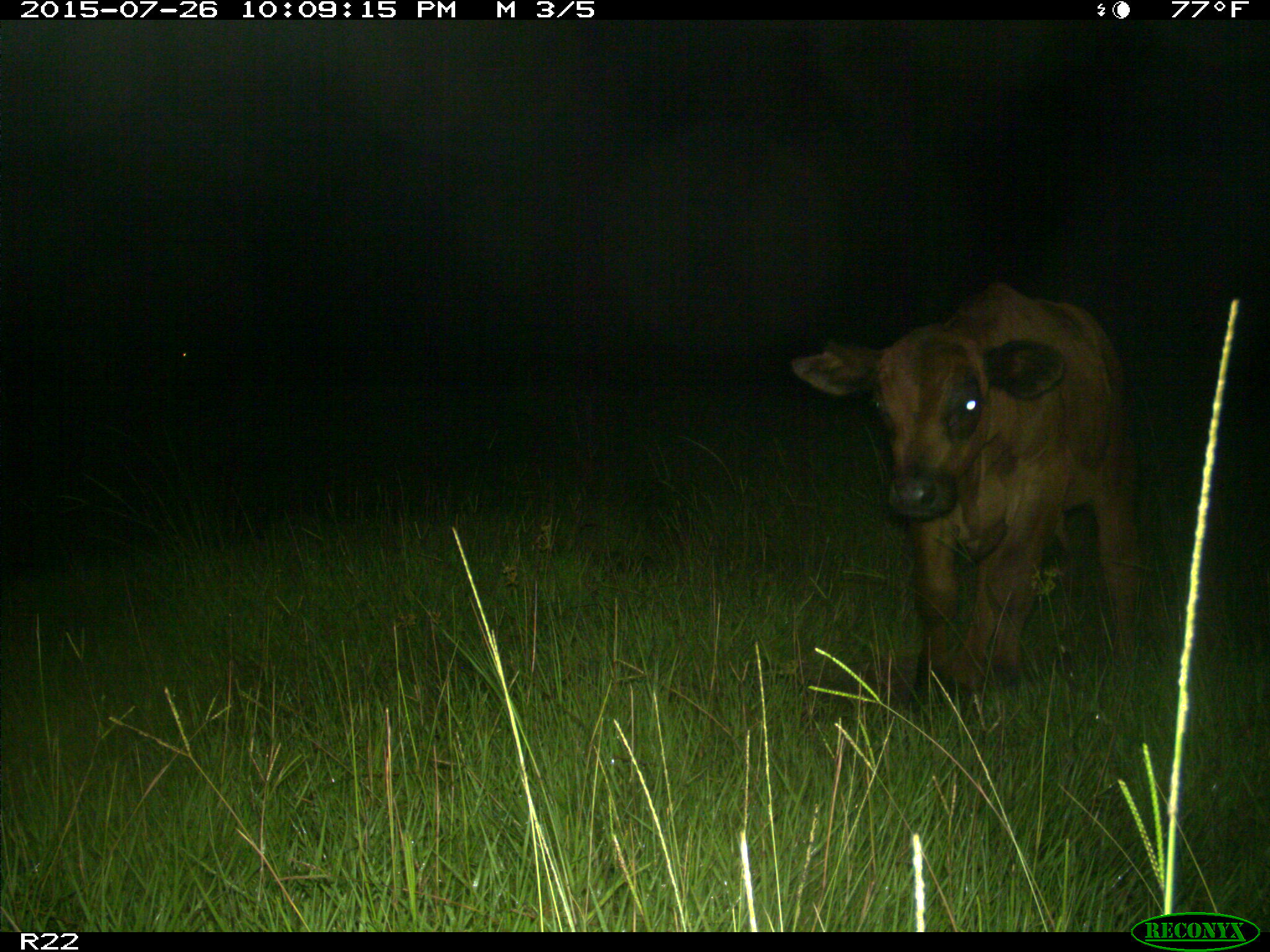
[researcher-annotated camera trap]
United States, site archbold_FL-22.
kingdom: Animalia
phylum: Chordata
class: Mammalia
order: Artiodactyla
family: Bovidae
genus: Bos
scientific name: Bos taurus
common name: domestic cow